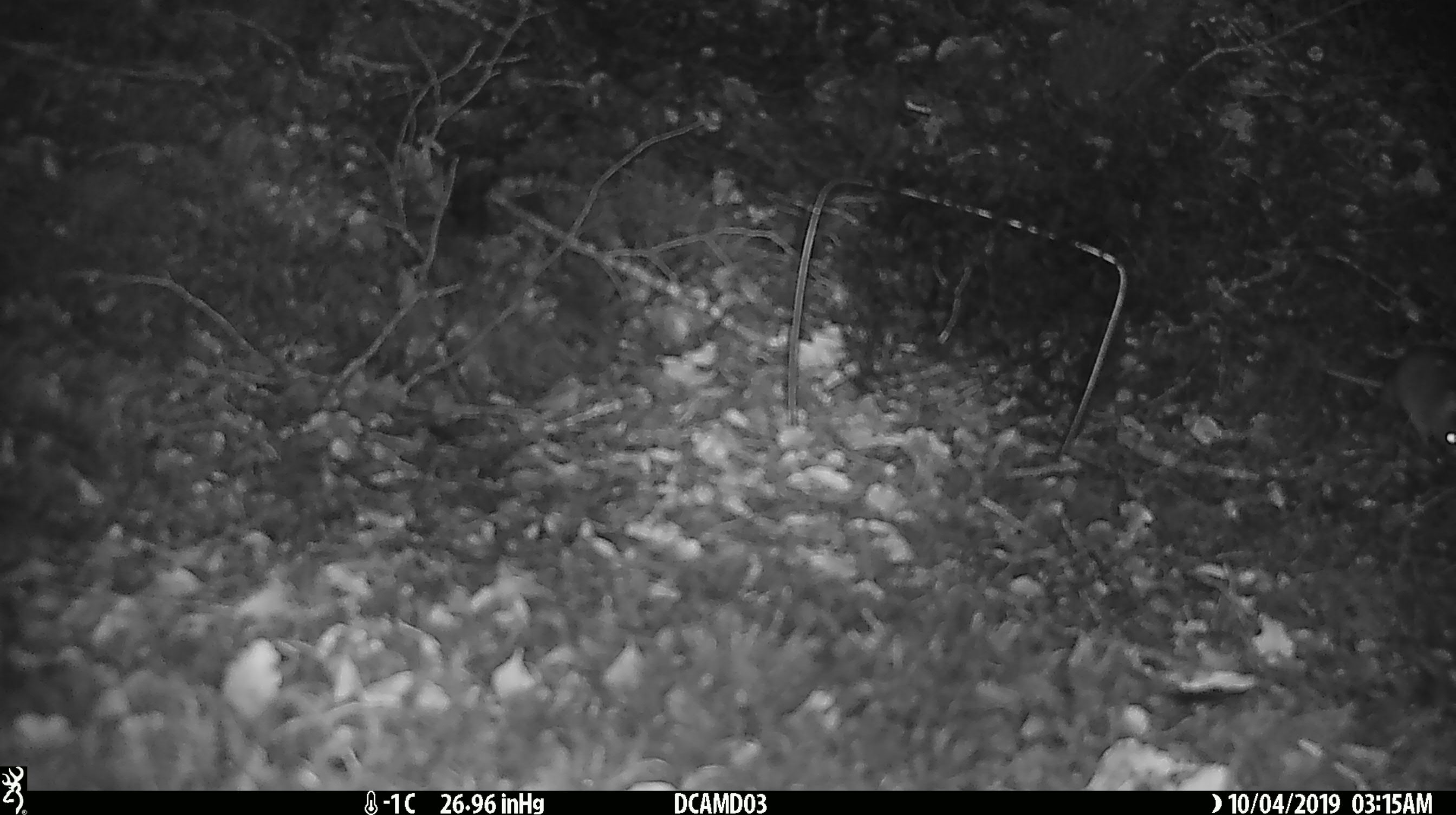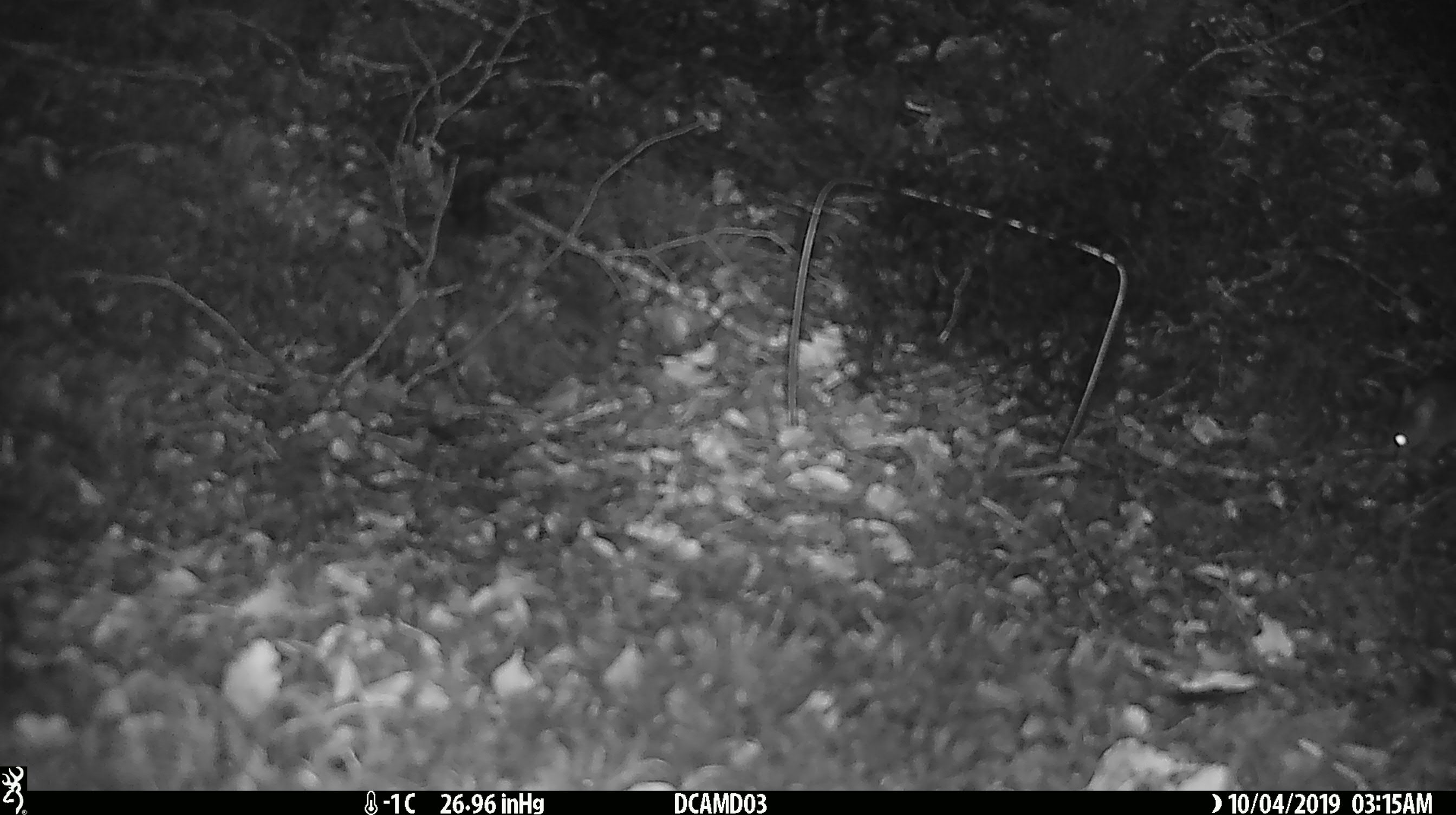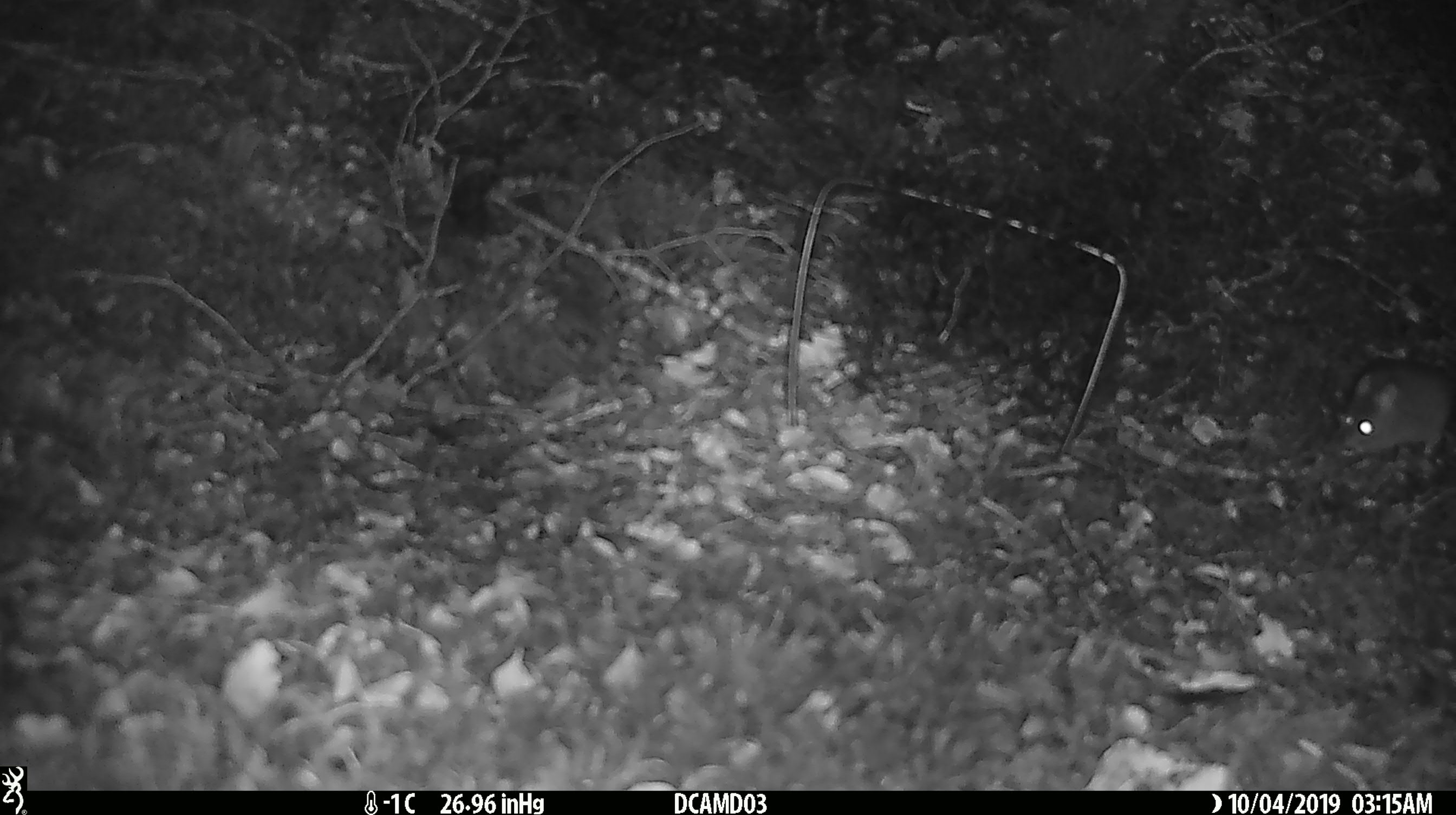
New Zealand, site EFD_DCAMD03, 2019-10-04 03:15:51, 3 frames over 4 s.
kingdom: Animalia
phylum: Chordata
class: Mammalia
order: Rodentia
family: Muridae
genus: Mus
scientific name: Mus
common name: mouse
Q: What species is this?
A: Mouse (Mus).